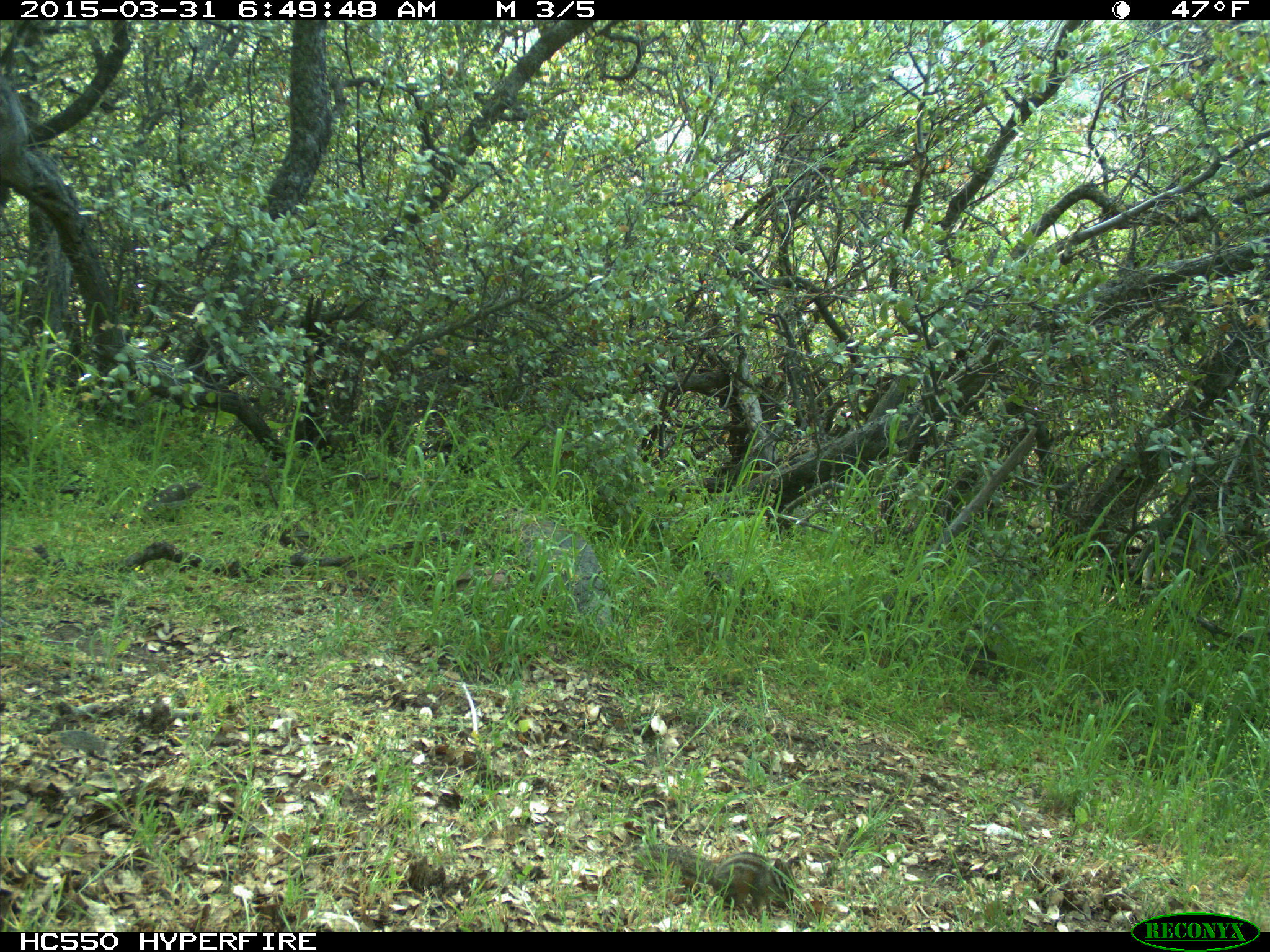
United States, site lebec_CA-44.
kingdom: Animalia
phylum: Chordata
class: Mammalia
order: Rodentia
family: Sciuridae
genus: Tamias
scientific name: Tamias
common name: chipmunk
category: unidentified chipmunk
Unidentified chipmunk (chipmunk) (Tamias).